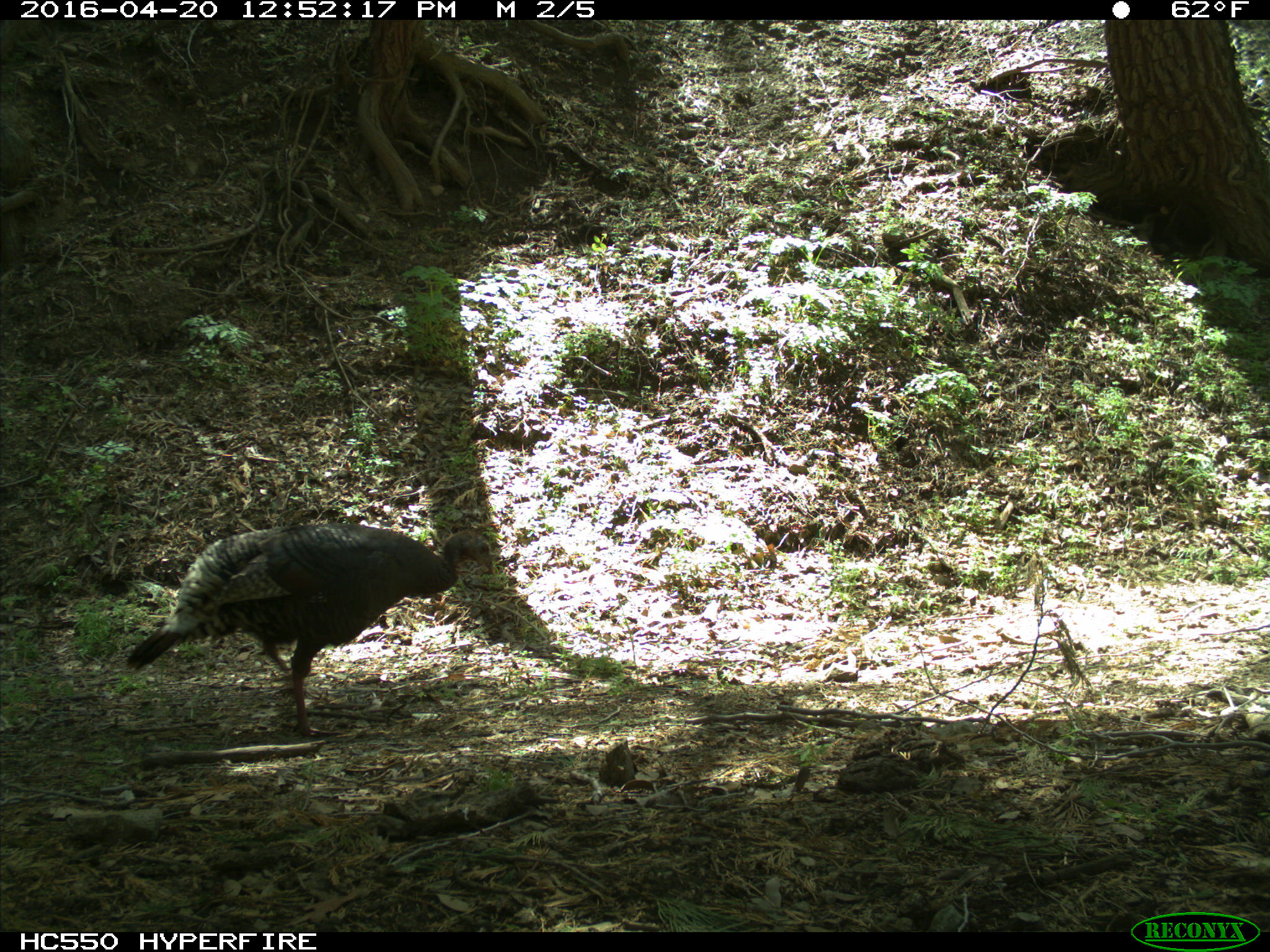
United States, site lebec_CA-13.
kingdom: Animalia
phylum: Chordata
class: Aves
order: Galliformes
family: Phasianidae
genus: Meleagris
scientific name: Meleagris gallopavo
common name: wild turkey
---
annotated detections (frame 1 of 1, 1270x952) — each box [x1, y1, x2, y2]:
animal: [126, 523, 496, 738]